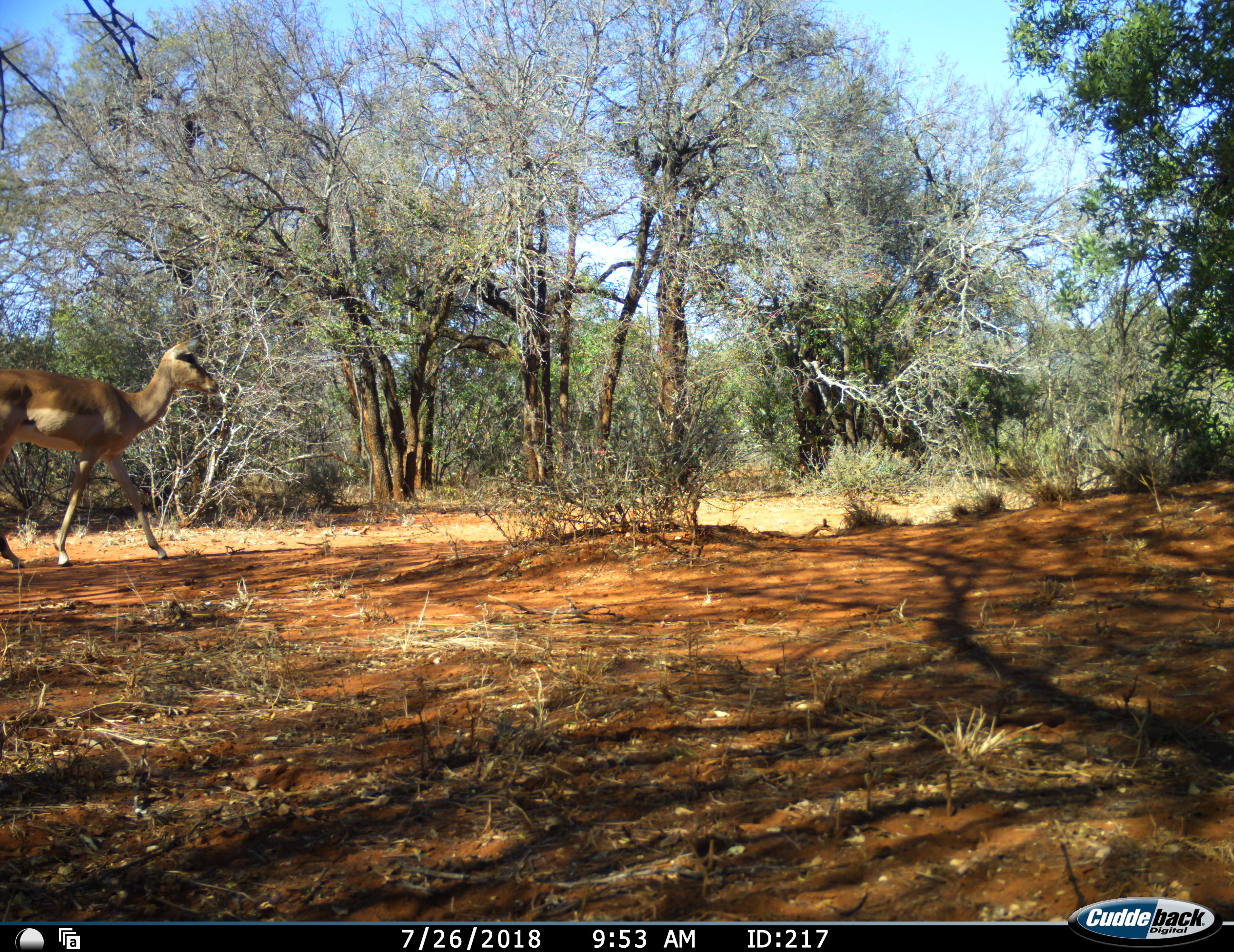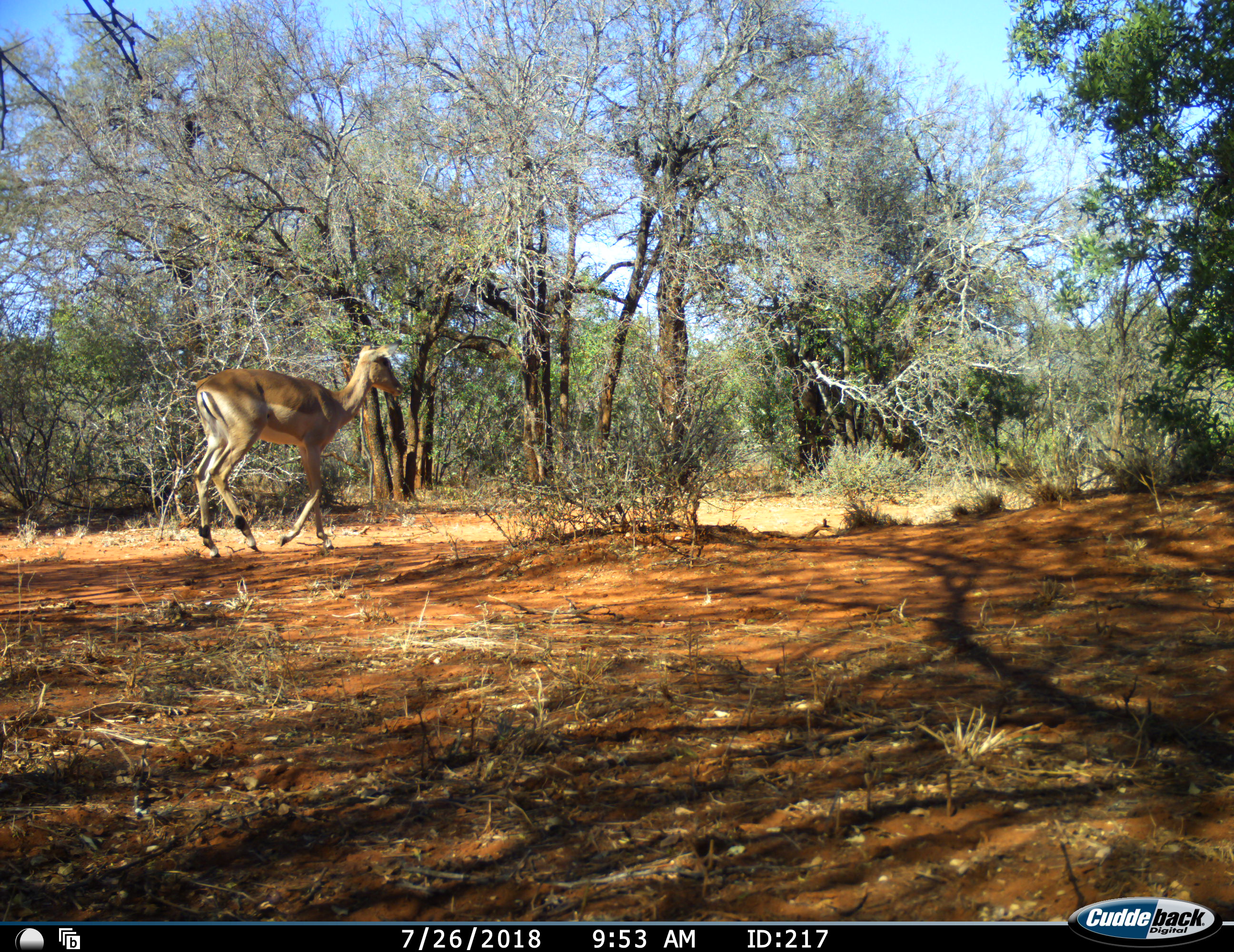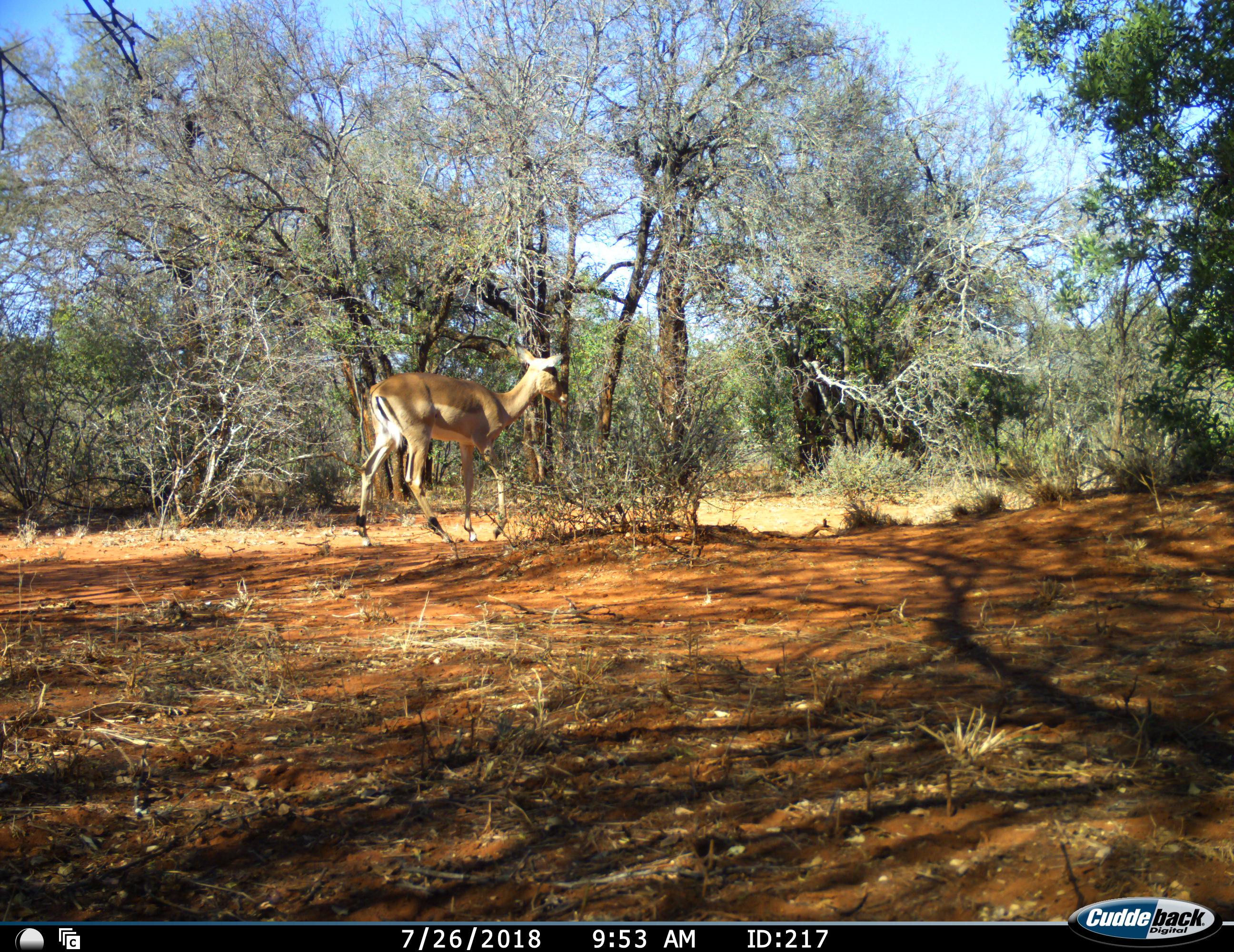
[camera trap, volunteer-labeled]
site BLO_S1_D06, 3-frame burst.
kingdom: Animalia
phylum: Chordata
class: Mammalia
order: Artiodactyla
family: Bovidae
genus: Aepyceros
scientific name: Aepyceros melampus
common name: impala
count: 1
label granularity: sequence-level